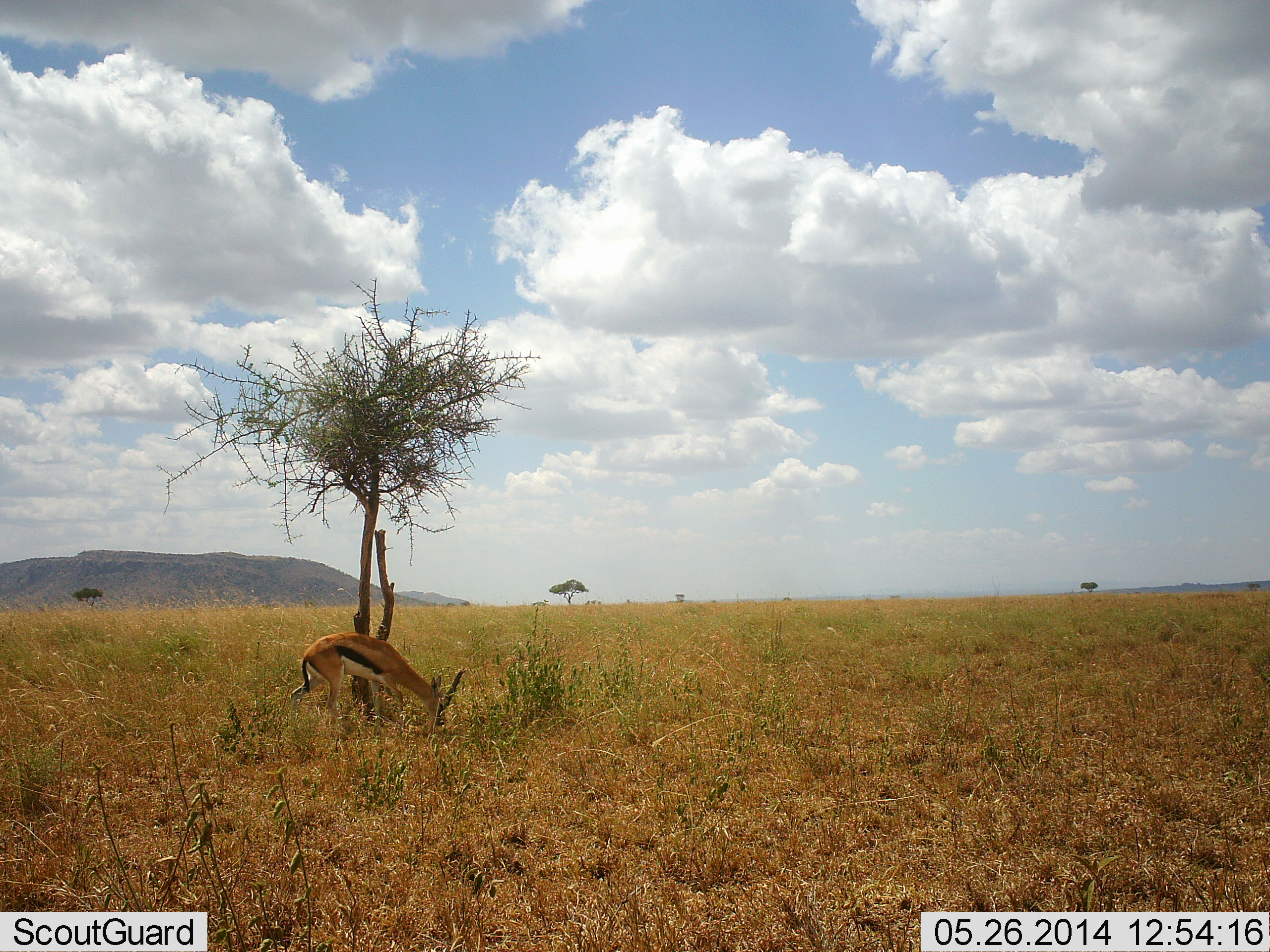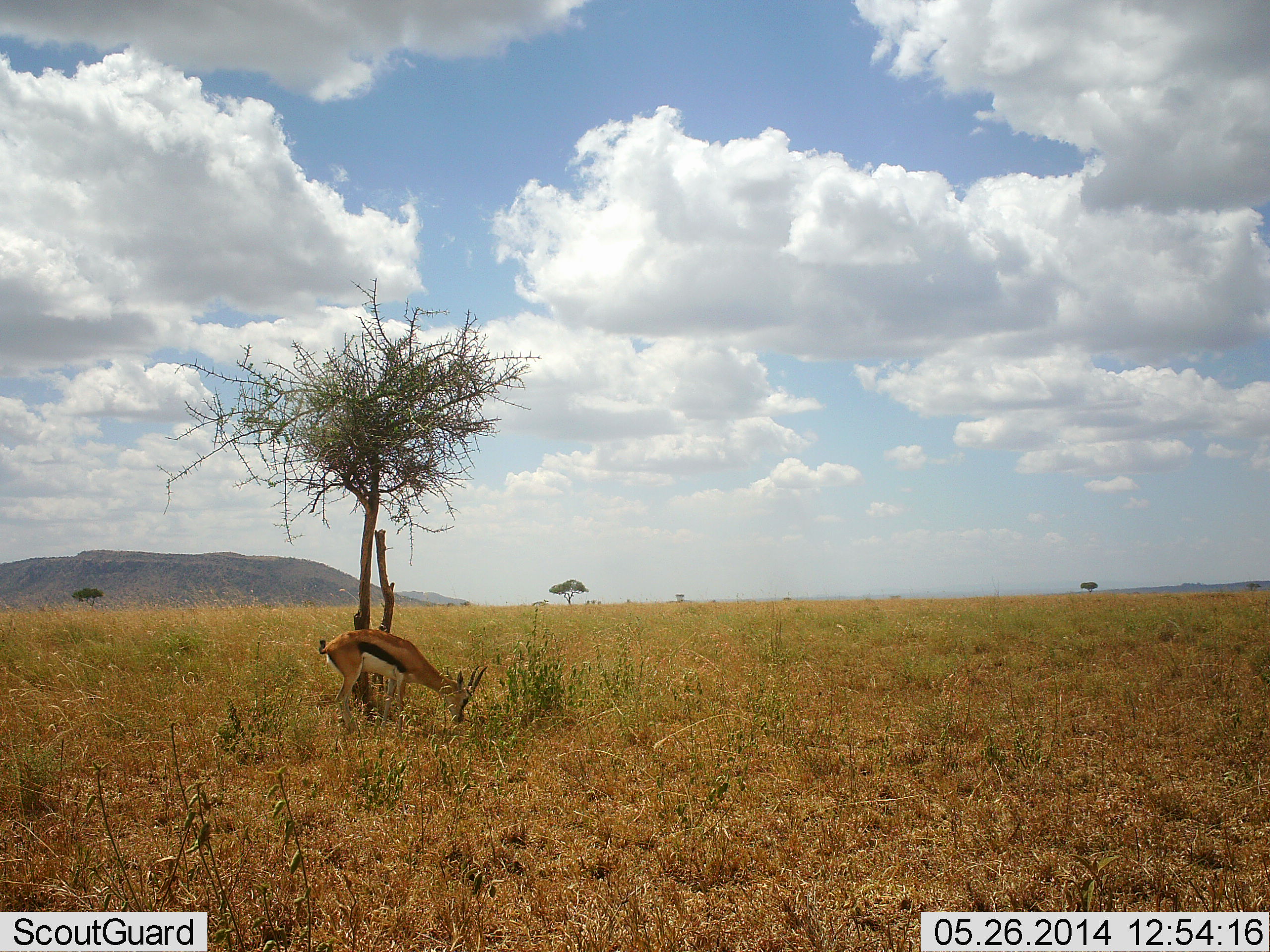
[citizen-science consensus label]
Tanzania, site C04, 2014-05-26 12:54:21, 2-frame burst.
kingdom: Animalia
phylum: Chordata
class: Mammalia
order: Artiodactyla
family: Bovidae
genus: Eudorcas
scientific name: Eudorcas thomsonii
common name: thomson's gazelle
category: gazellethomsons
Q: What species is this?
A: Gazellethomsons (thomson's gazelle) (Eudorcas thomsonii).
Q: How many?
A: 1.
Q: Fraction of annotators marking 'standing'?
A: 10%.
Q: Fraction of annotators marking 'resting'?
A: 0%.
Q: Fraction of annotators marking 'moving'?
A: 30%.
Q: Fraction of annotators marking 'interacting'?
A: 0%.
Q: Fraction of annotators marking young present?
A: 0%.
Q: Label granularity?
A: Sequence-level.